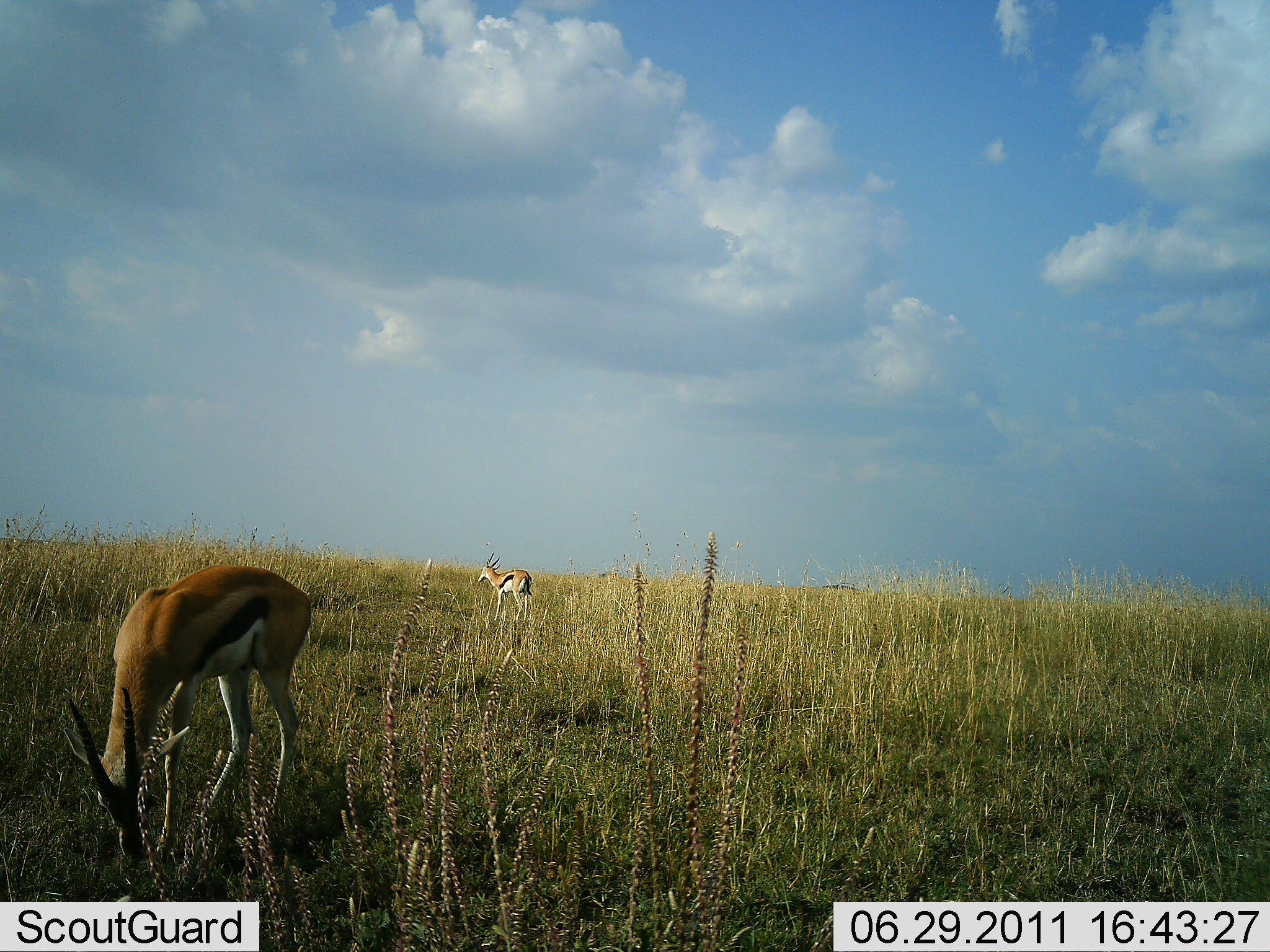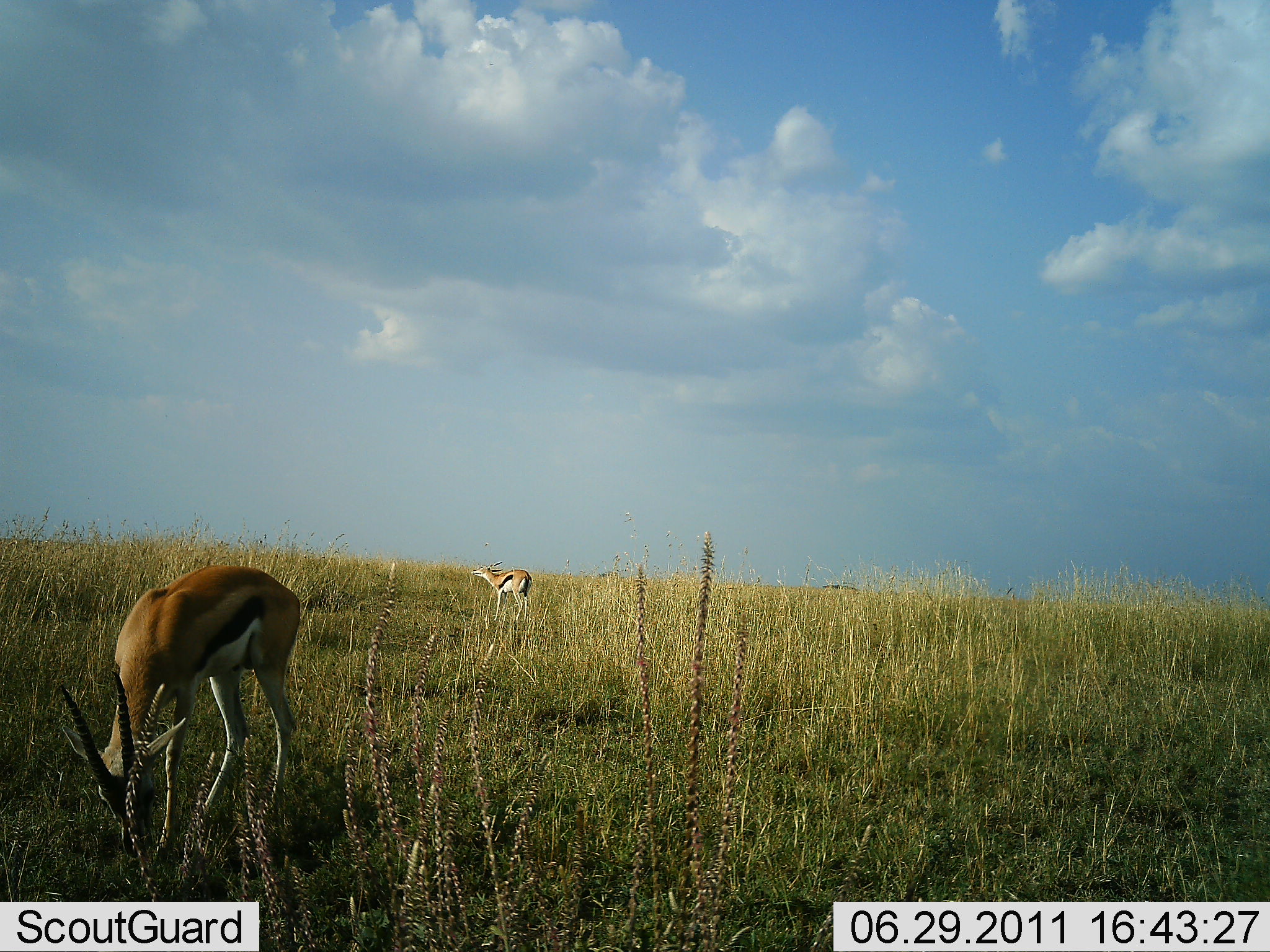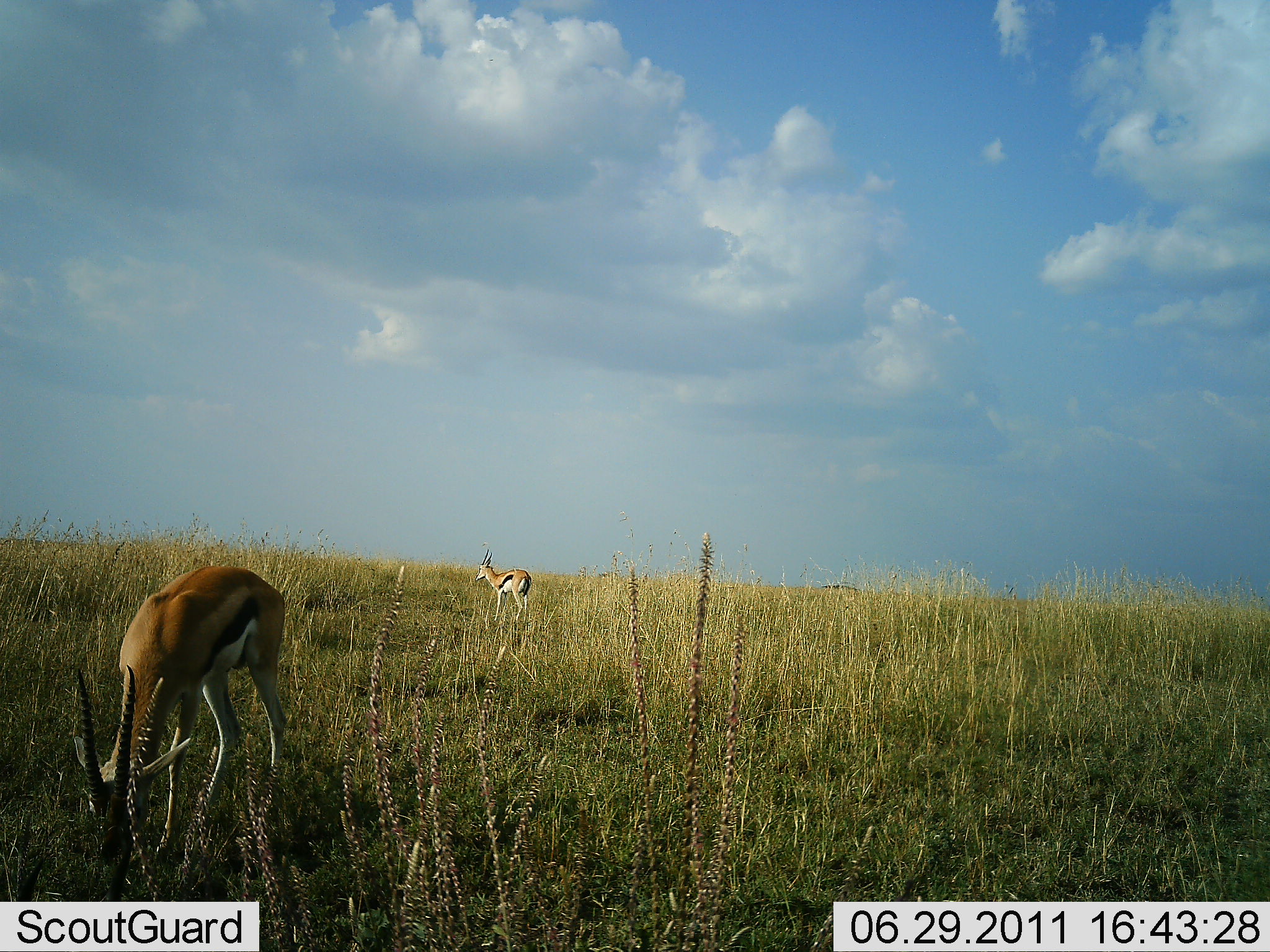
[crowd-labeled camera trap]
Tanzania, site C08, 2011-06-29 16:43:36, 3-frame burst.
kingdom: Animalia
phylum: Chordata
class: Mammalia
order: Artiodactyla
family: Bovidae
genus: Eudorcas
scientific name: Eudorcas thomsonii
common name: thomson's gazelle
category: gazellethomsons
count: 2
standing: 58%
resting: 0%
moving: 0%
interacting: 0%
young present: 0%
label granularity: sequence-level